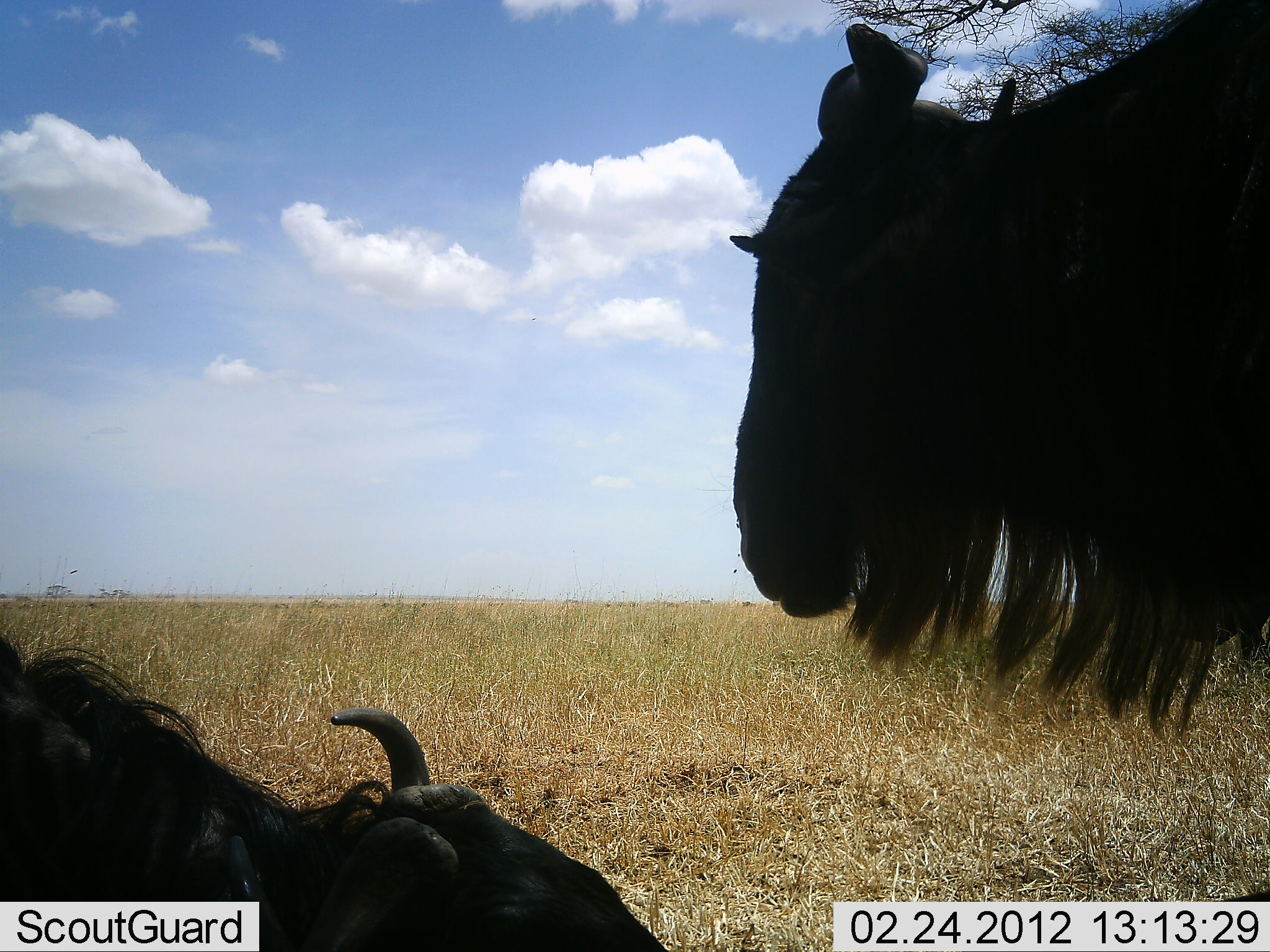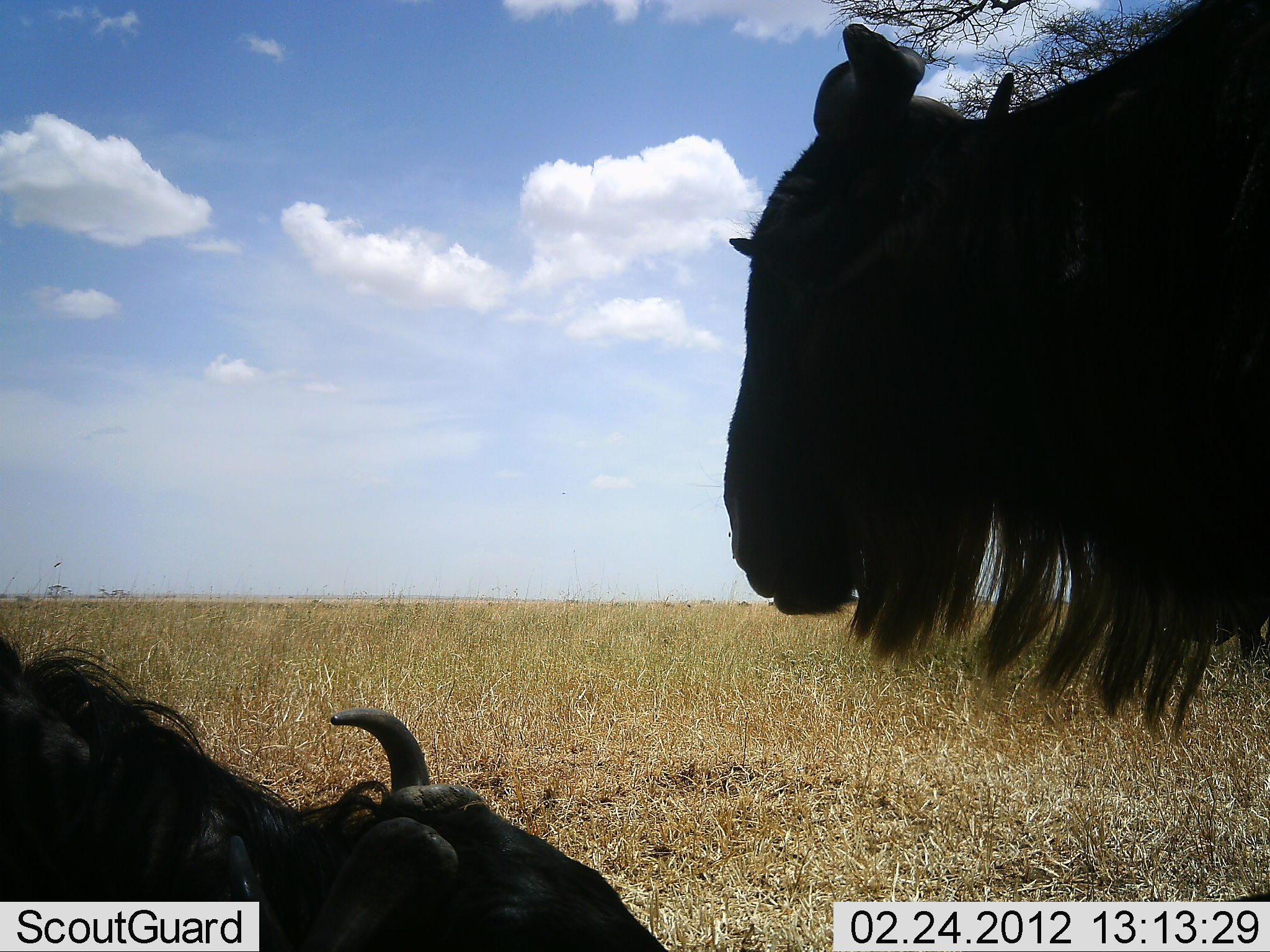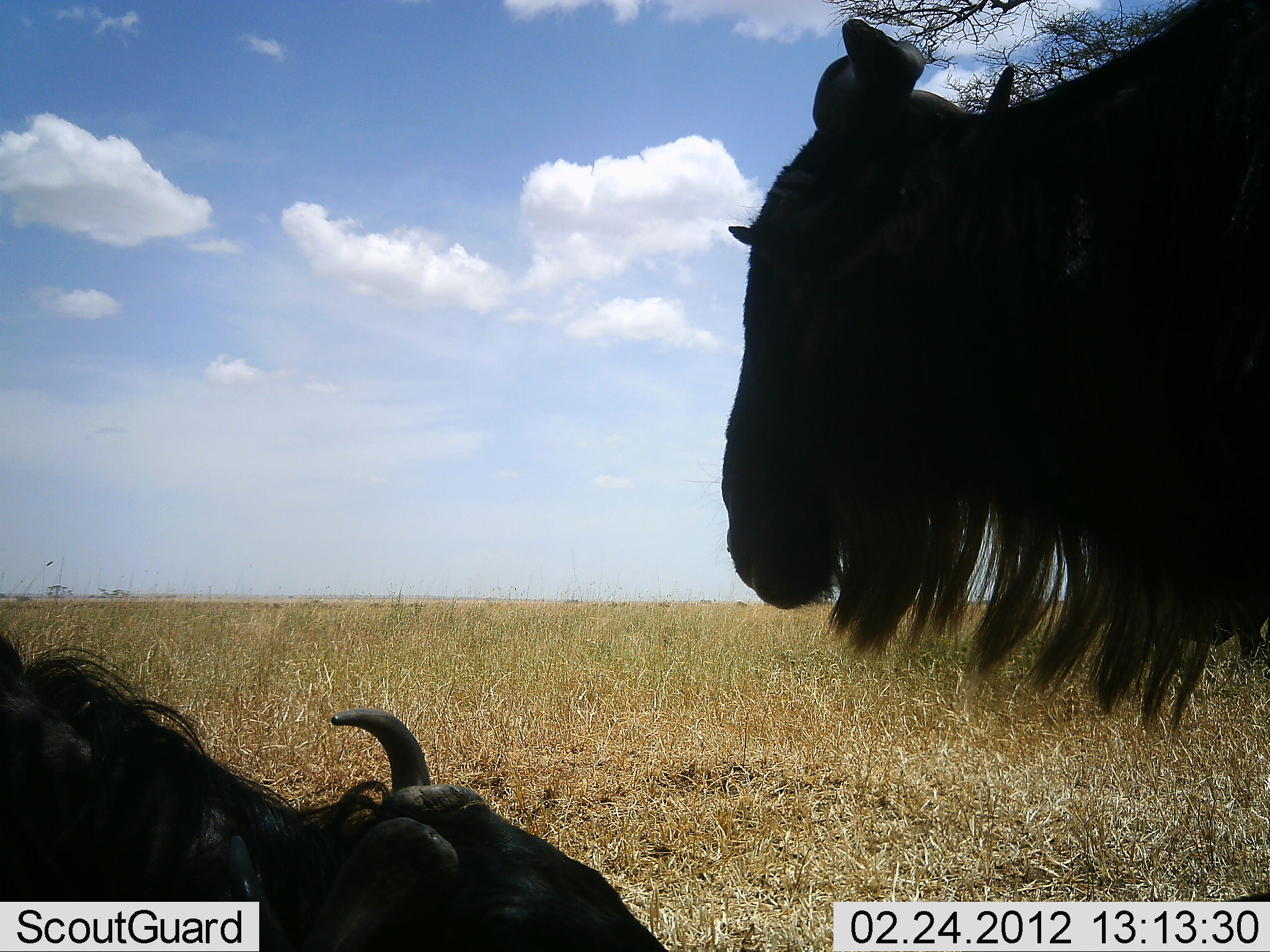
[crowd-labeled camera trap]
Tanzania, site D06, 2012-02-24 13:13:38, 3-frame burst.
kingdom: Animalia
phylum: Chordata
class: Mammalia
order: Artiodactyla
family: Bovidae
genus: Connochaetes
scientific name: Connochaetes taurinus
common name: blue wildebeest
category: wildebeest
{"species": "wildebeest (blue wildebeest) (Connochaetes taurinus)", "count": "2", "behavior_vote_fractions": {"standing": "74%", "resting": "93%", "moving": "4%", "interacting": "4%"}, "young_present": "0%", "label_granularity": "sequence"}